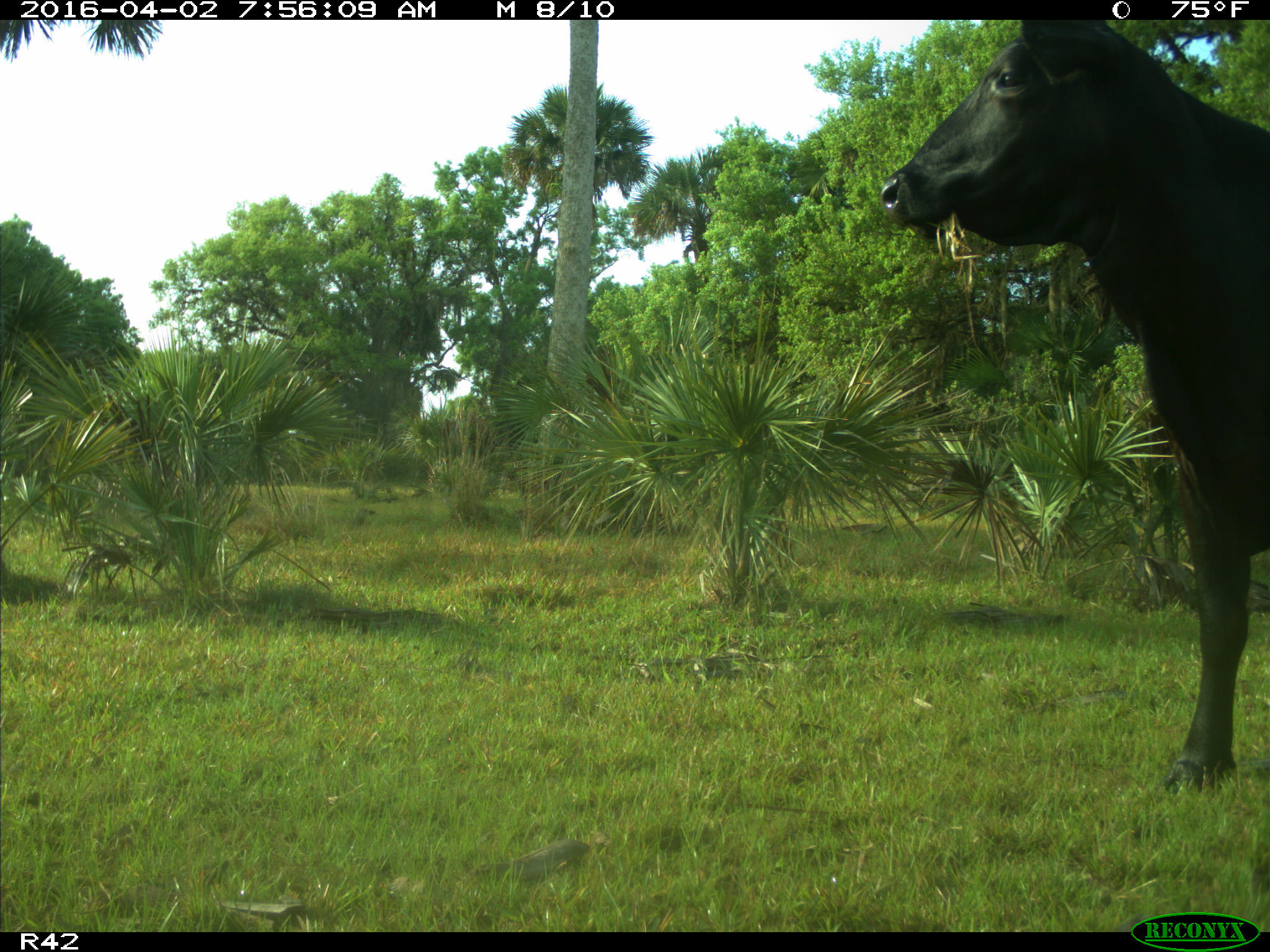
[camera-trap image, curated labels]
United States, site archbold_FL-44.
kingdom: Animalia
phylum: Chordata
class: Mammalia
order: Artiodactyla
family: Bovidae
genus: Bos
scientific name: Bos taurus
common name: domestic cow